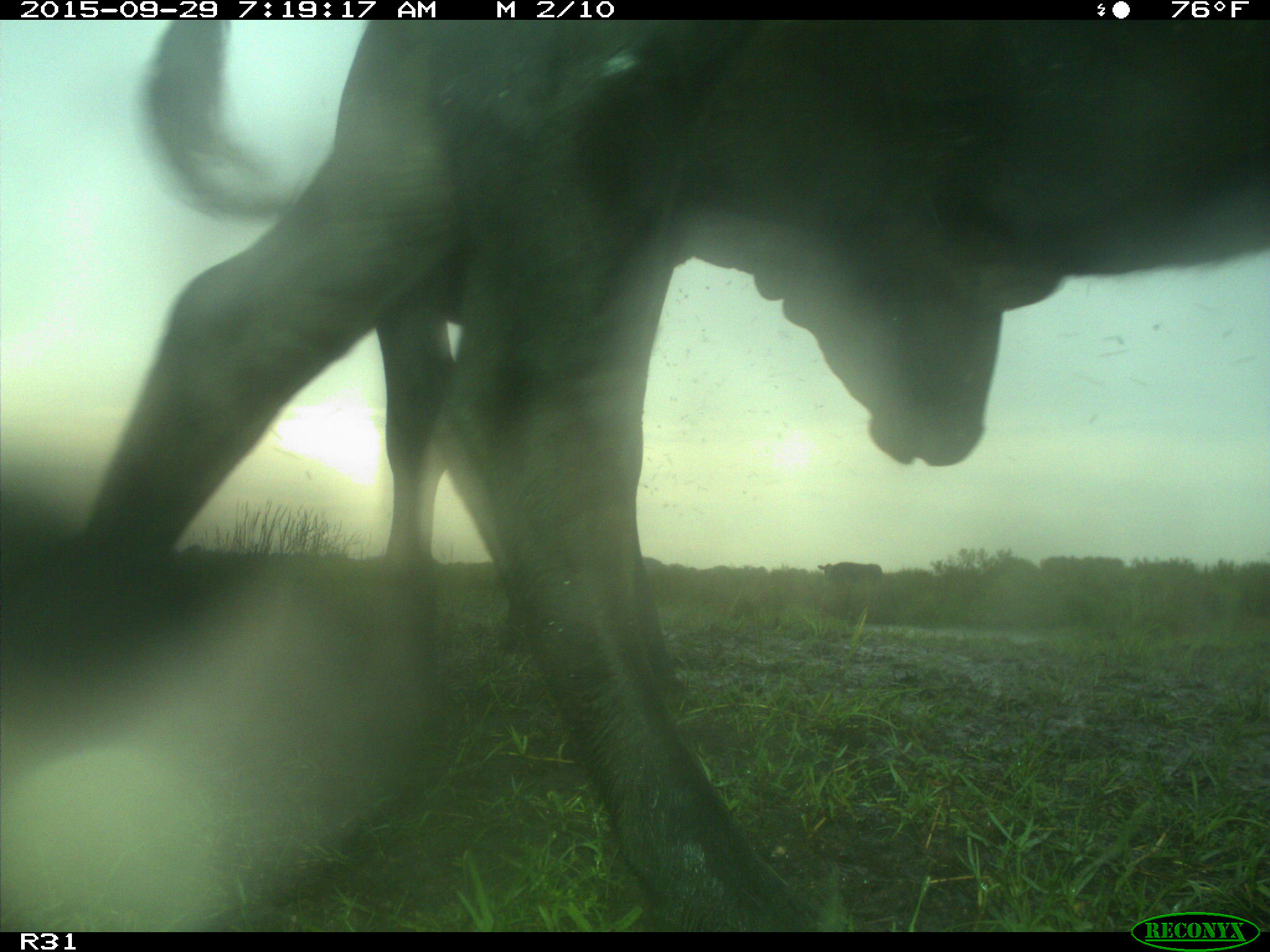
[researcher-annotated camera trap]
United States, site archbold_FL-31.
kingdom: Animalia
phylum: Chordata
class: Mammalia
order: Artiodactyla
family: Bovidae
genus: Bos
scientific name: Bos taurus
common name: domestic cow